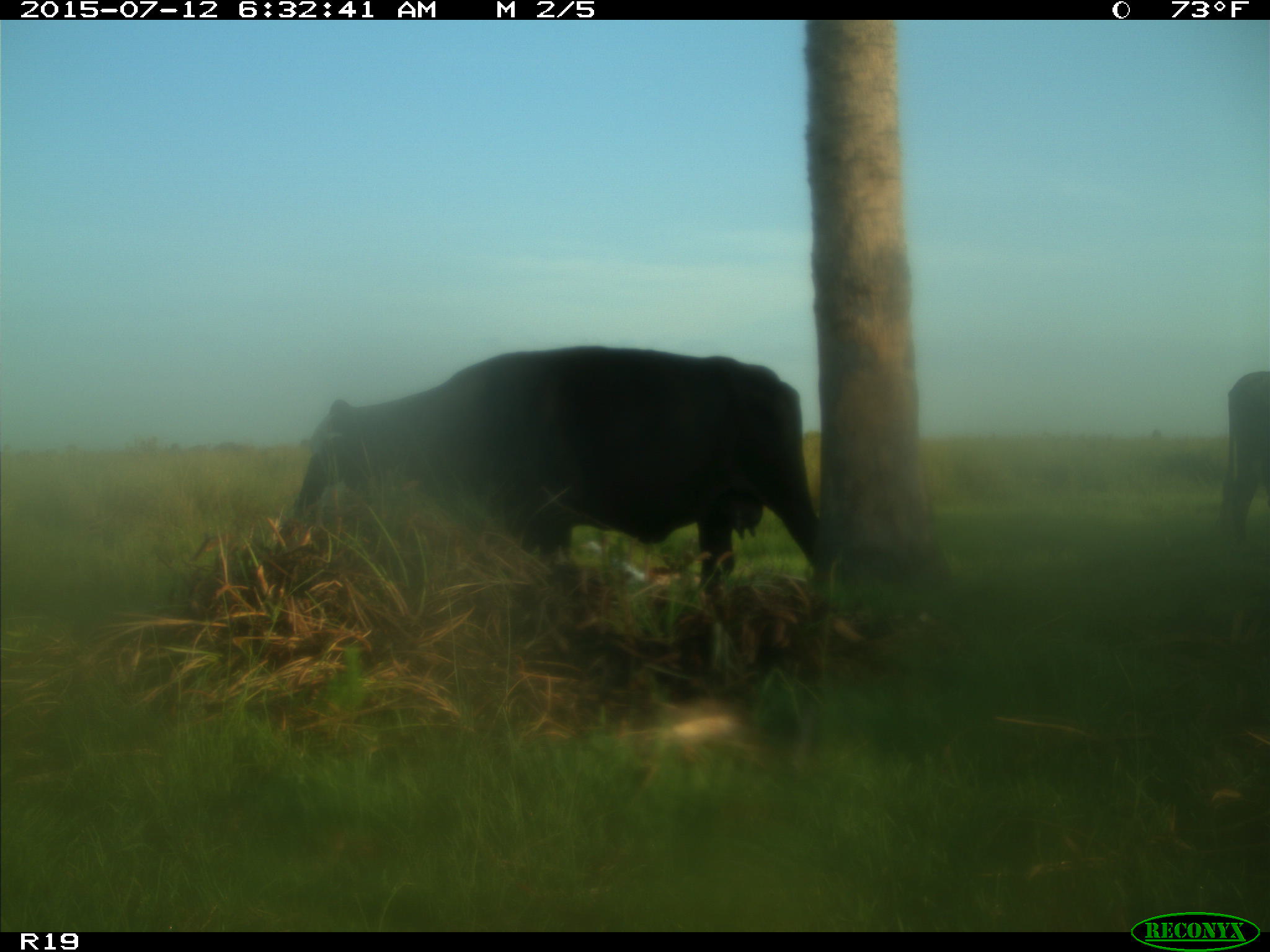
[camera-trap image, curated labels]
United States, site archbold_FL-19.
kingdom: Animalia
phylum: Chordata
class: Mammalia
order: Artiodactyla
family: Bovidae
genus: Bos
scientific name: Bos taurus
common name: domestic cow